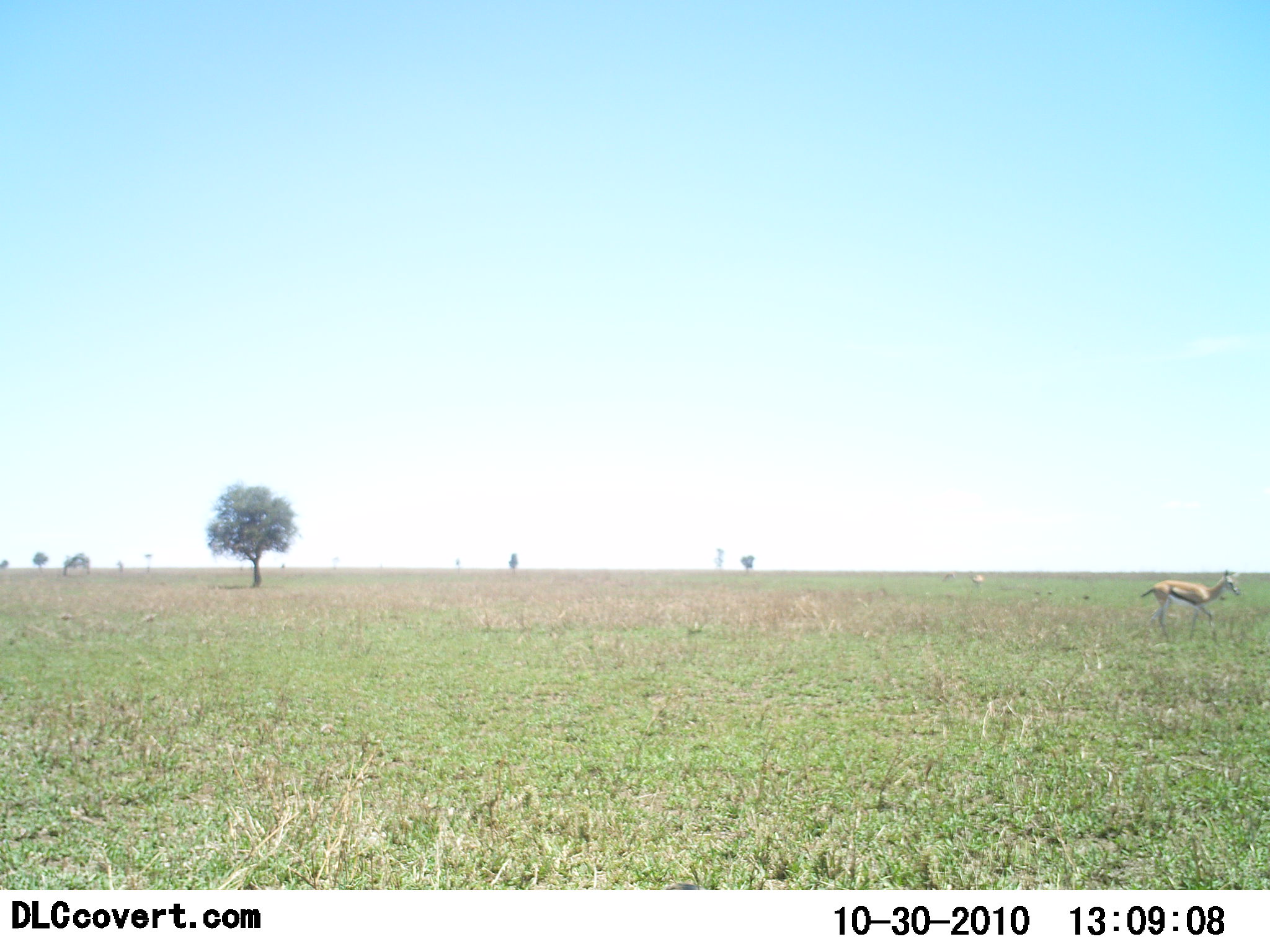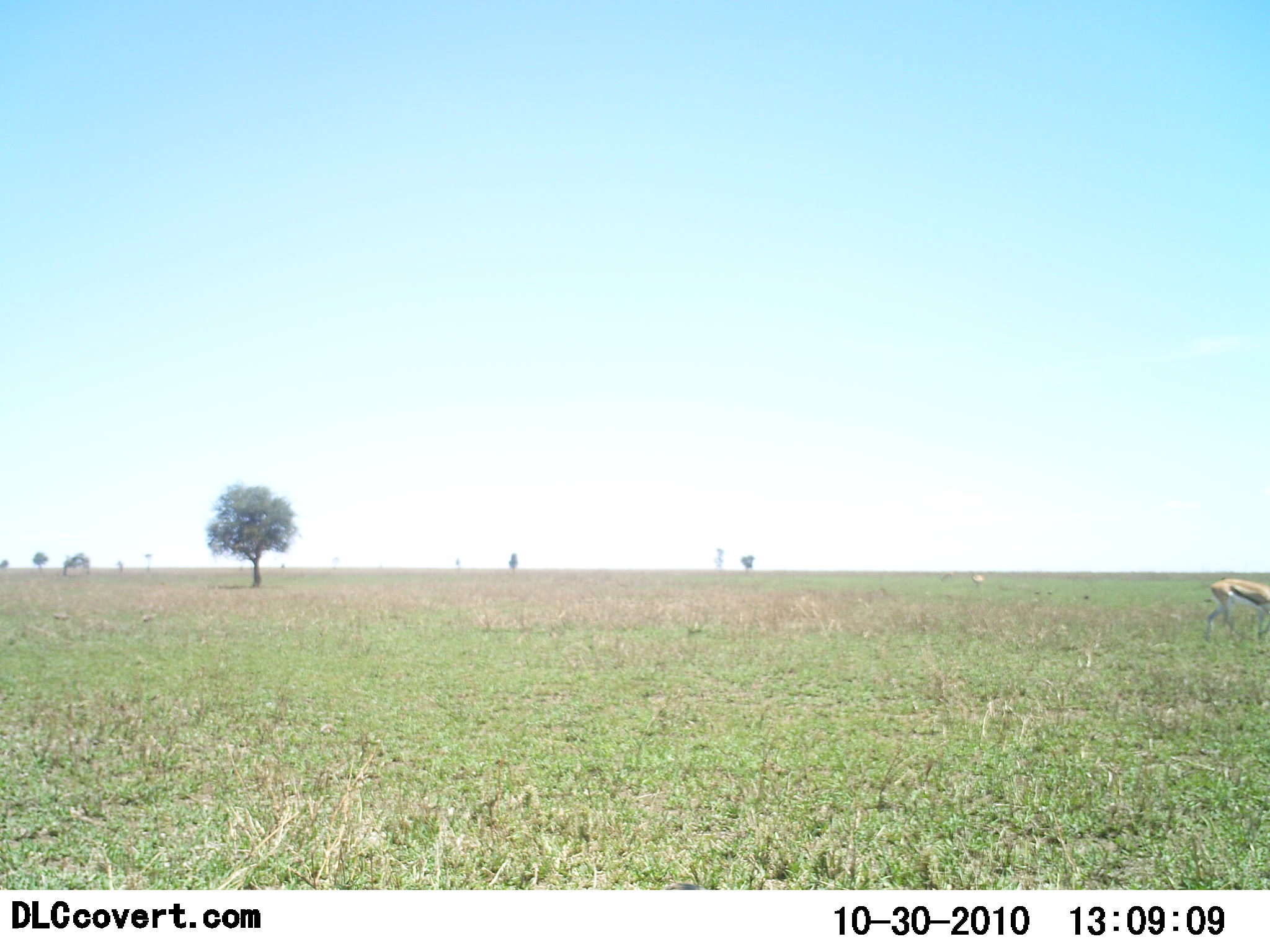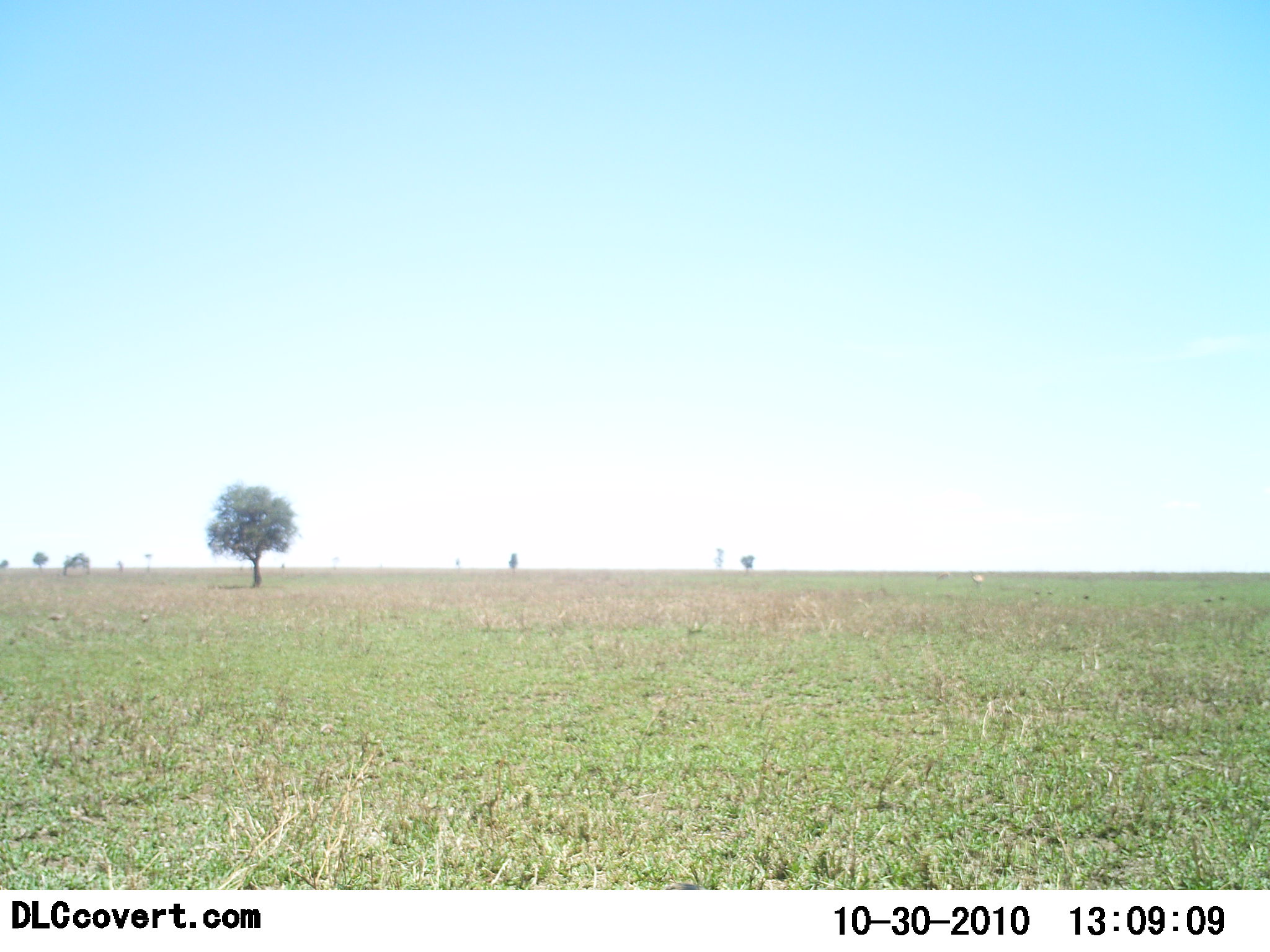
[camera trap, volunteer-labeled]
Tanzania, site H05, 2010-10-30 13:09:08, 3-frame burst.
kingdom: Animalia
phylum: Chordata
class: Mammalia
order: Artiodactyla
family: Bovidae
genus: Eudorcas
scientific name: Eudorcas thomsonii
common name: thomson's gazelle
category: gazellethomsons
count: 1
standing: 7%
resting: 0%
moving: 93%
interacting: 0%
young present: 0%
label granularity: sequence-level